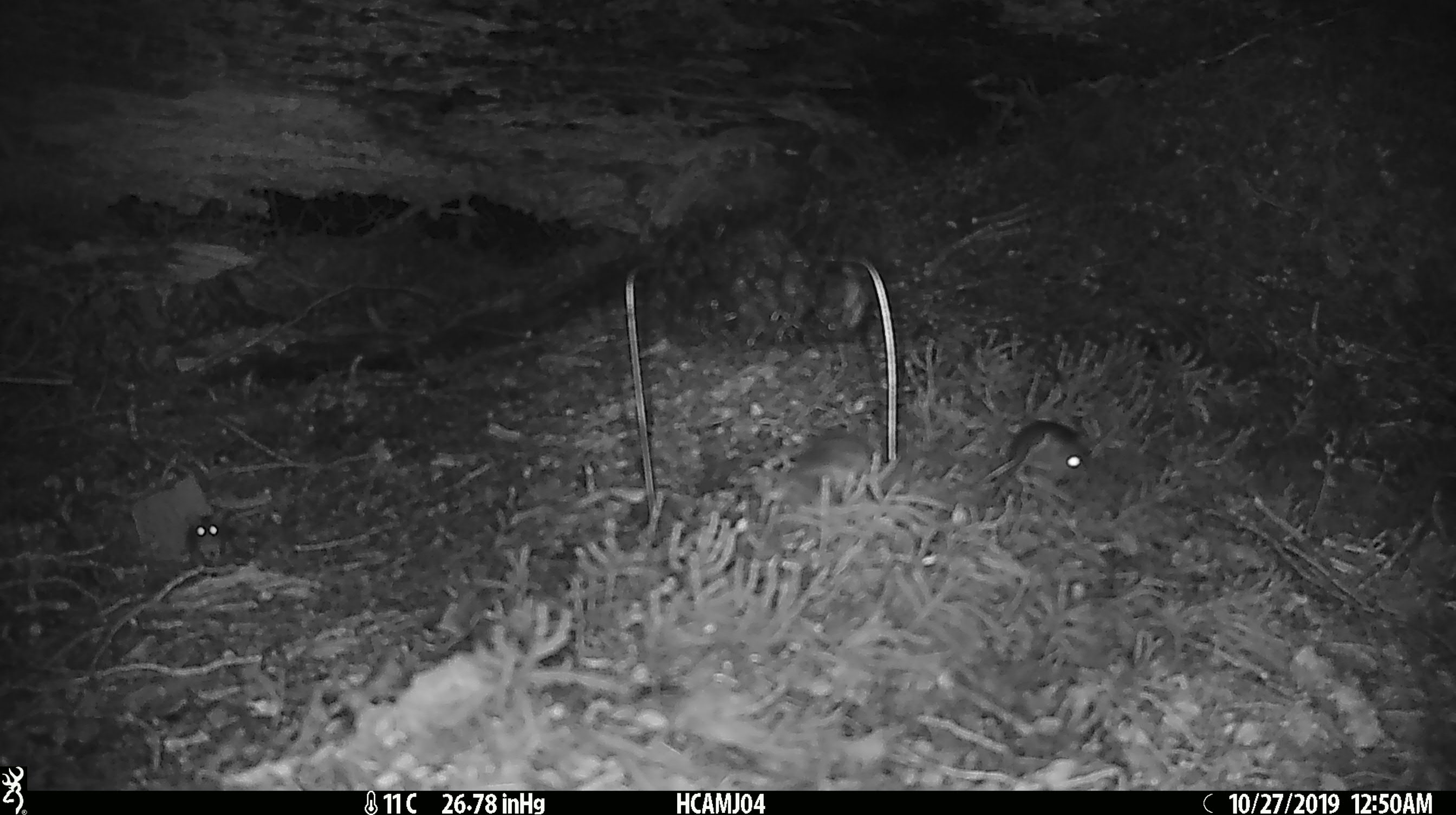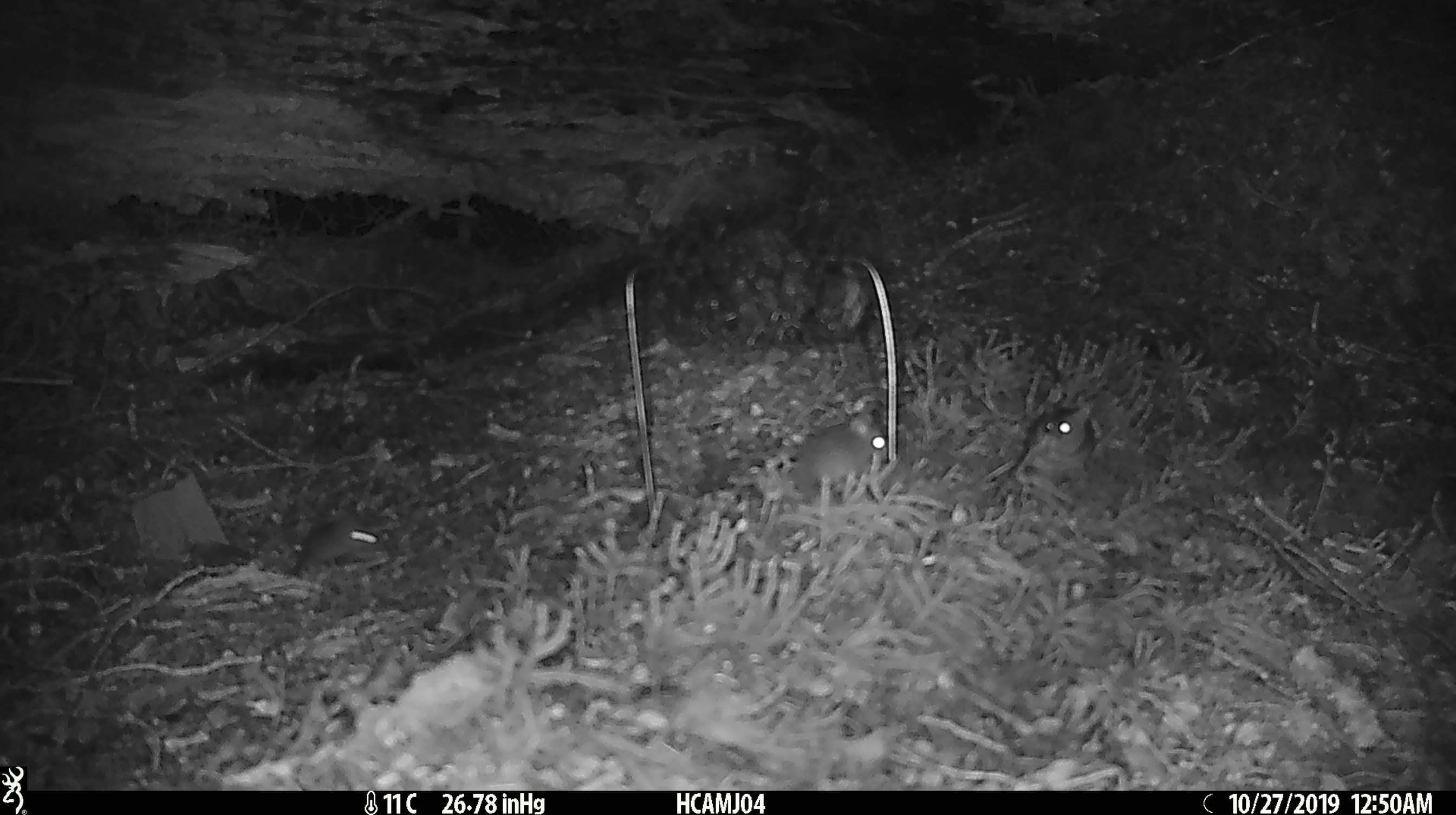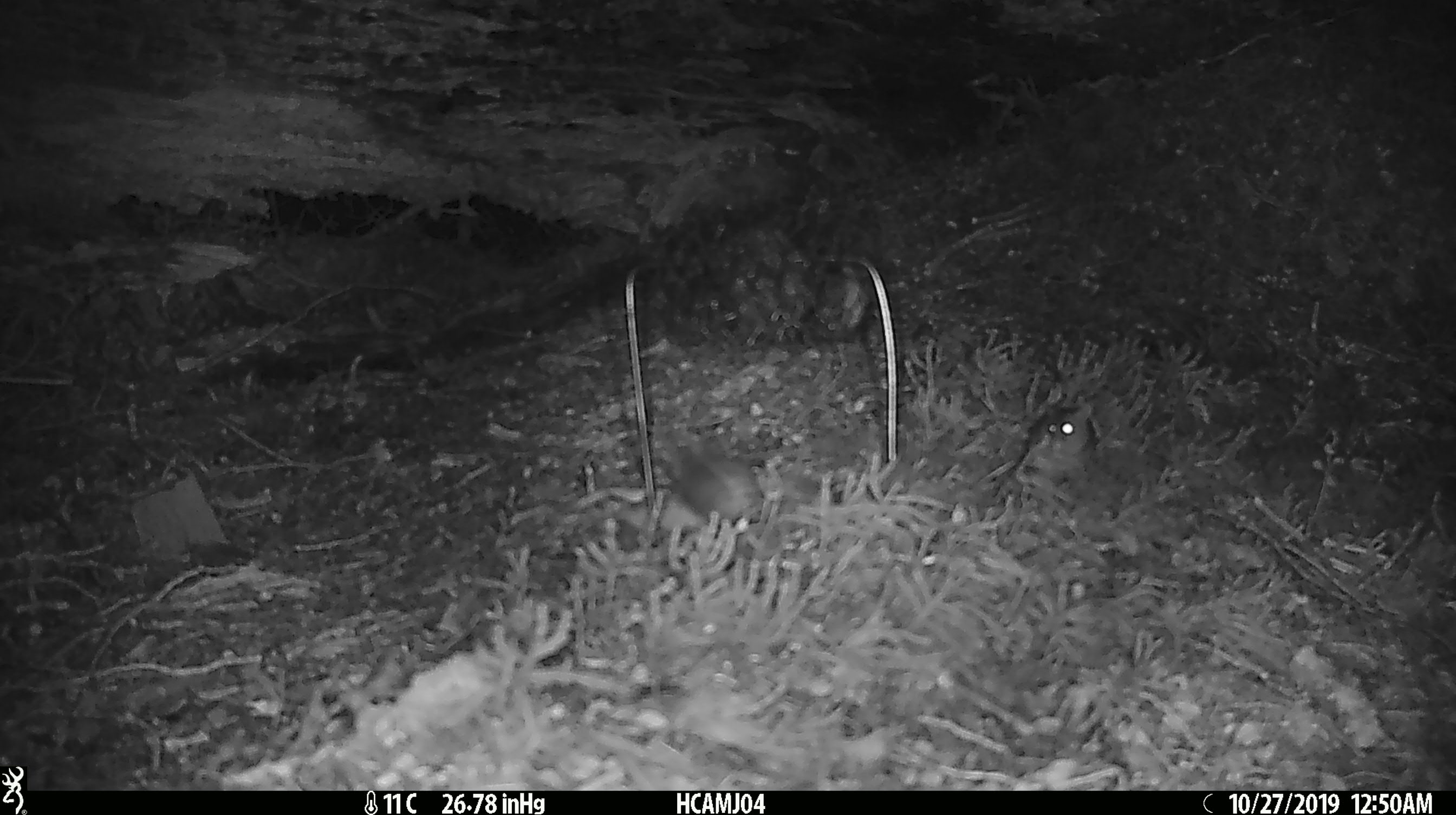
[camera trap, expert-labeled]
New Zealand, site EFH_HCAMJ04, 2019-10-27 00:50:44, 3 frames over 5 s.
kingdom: Animalia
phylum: Chordata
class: Mammalia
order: Rodentia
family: Muridae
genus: Mus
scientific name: Mus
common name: mouse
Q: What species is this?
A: Mouse (Mus).